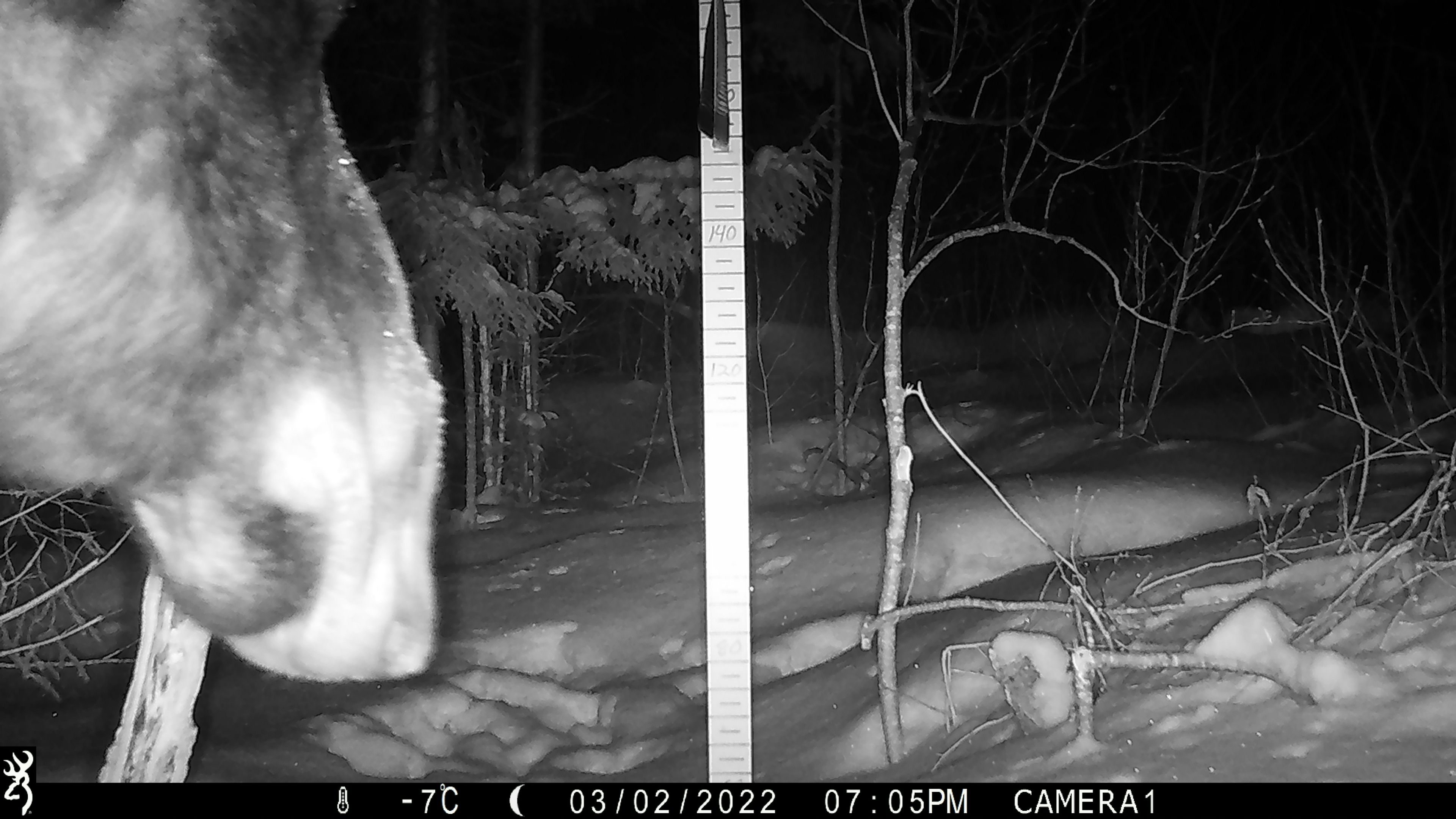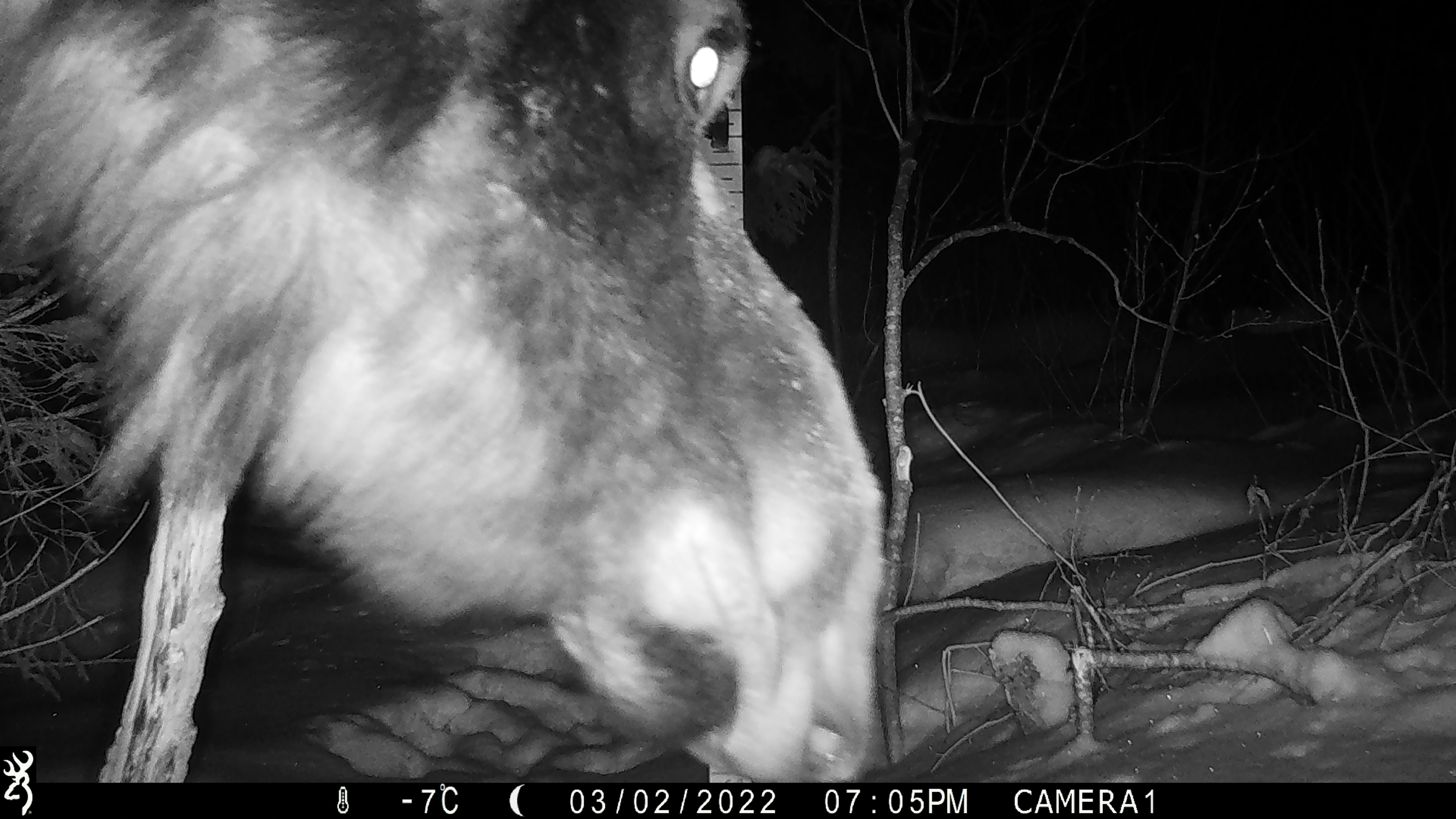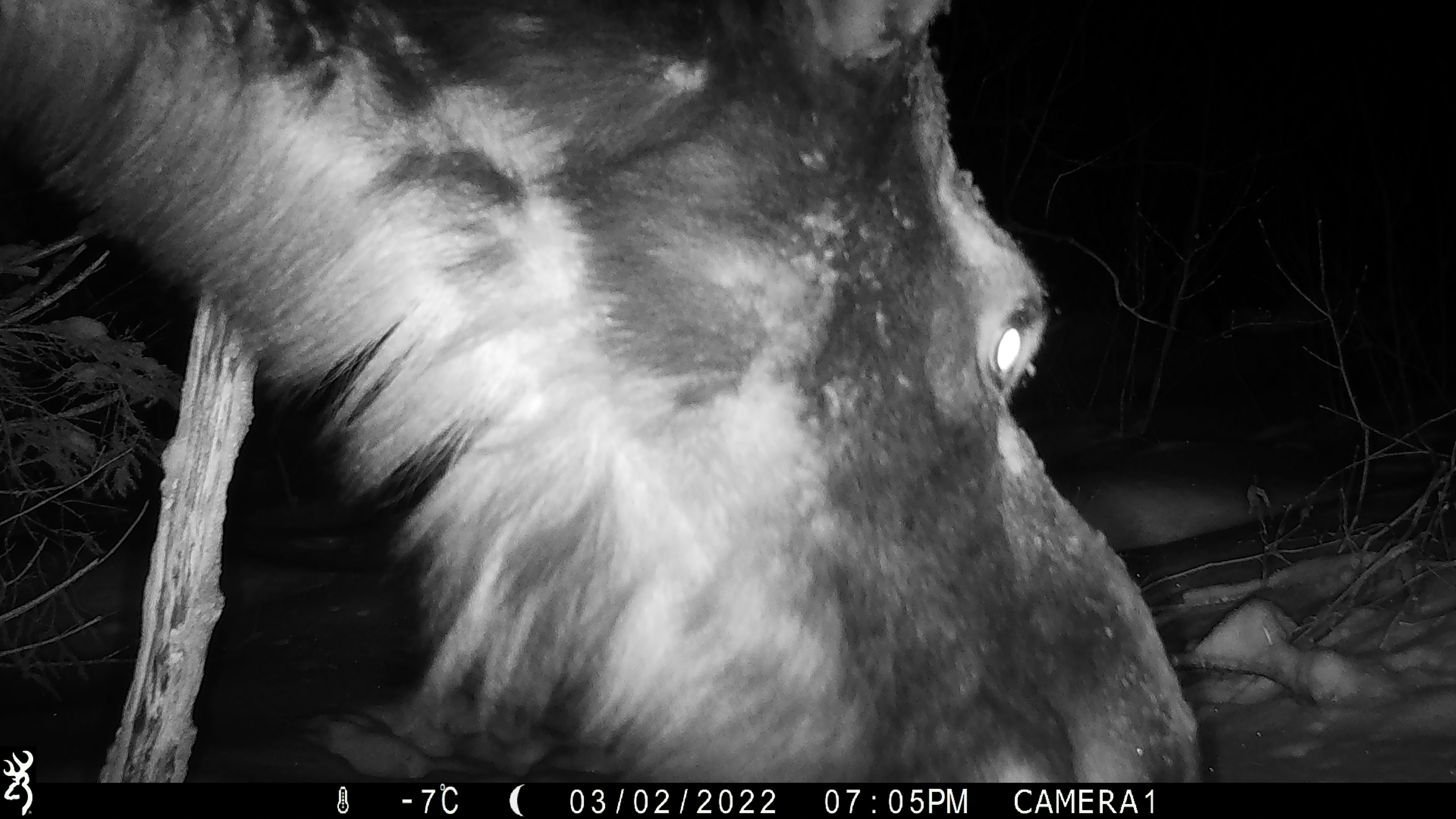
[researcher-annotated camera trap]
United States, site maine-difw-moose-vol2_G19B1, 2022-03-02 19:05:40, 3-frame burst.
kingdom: Animalia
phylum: Chordata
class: Mammalia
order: Artiodactyla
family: Cervidae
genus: Alces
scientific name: Alces alces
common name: moose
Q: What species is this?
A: Moose (Alces alces).